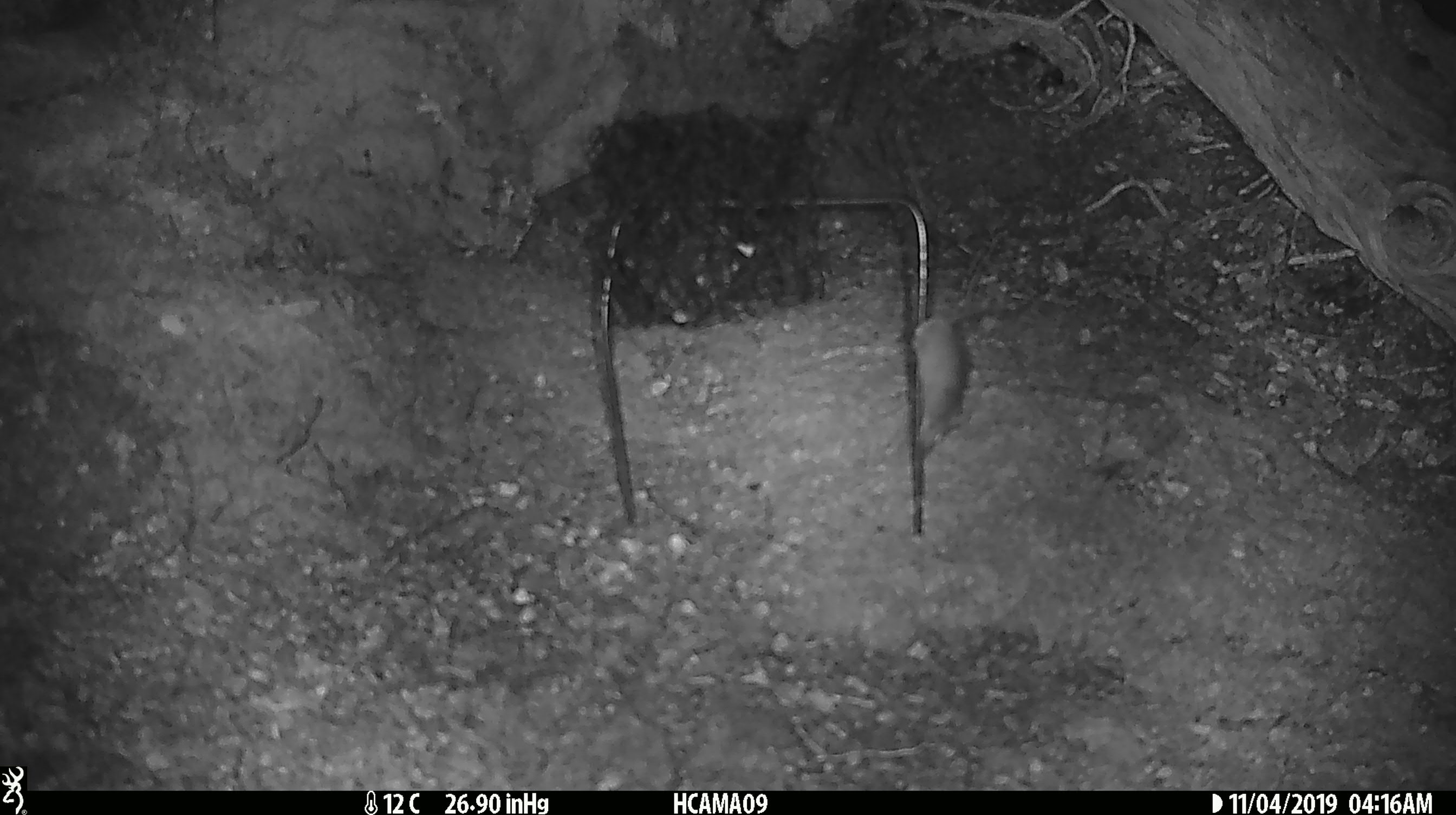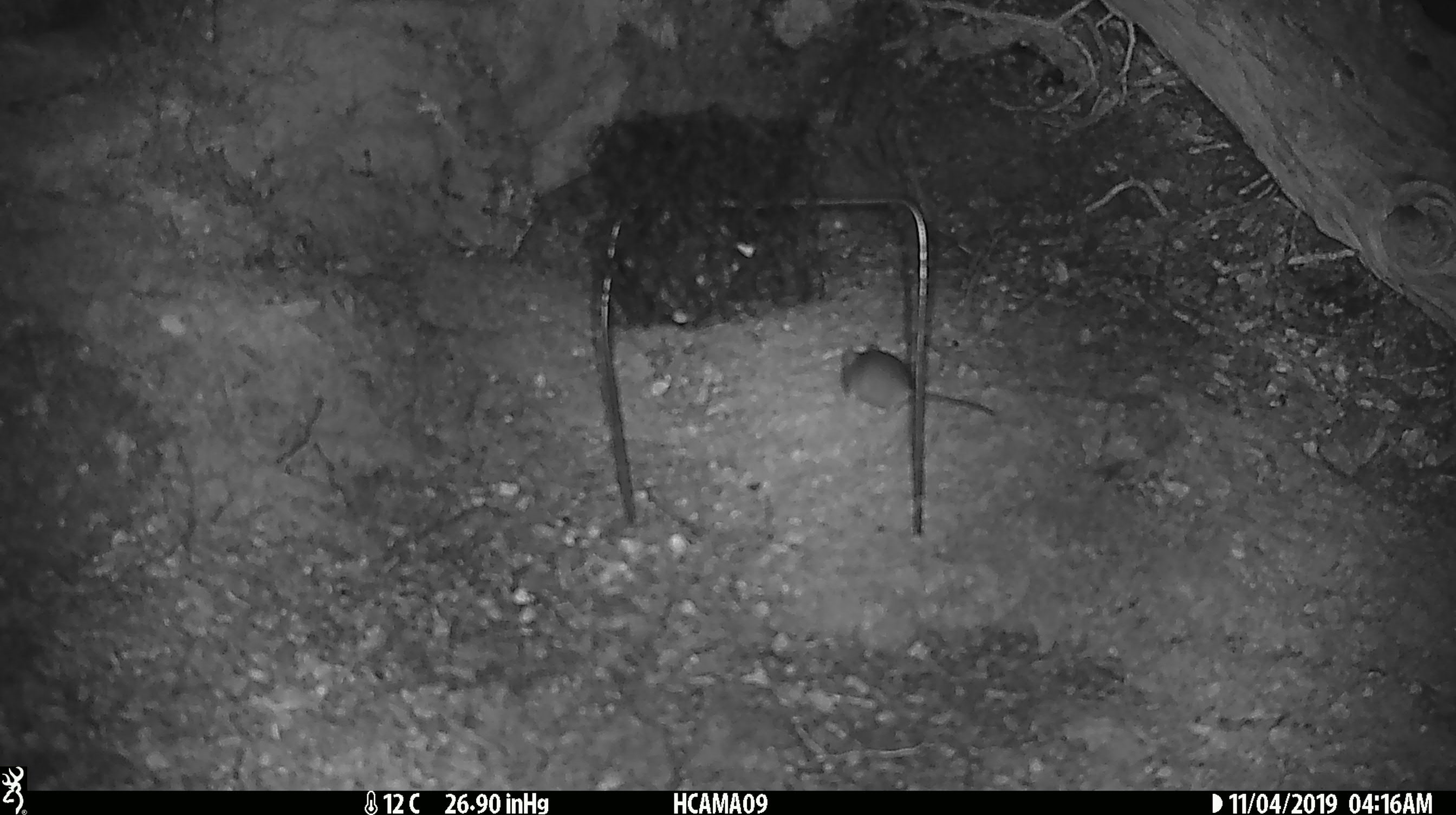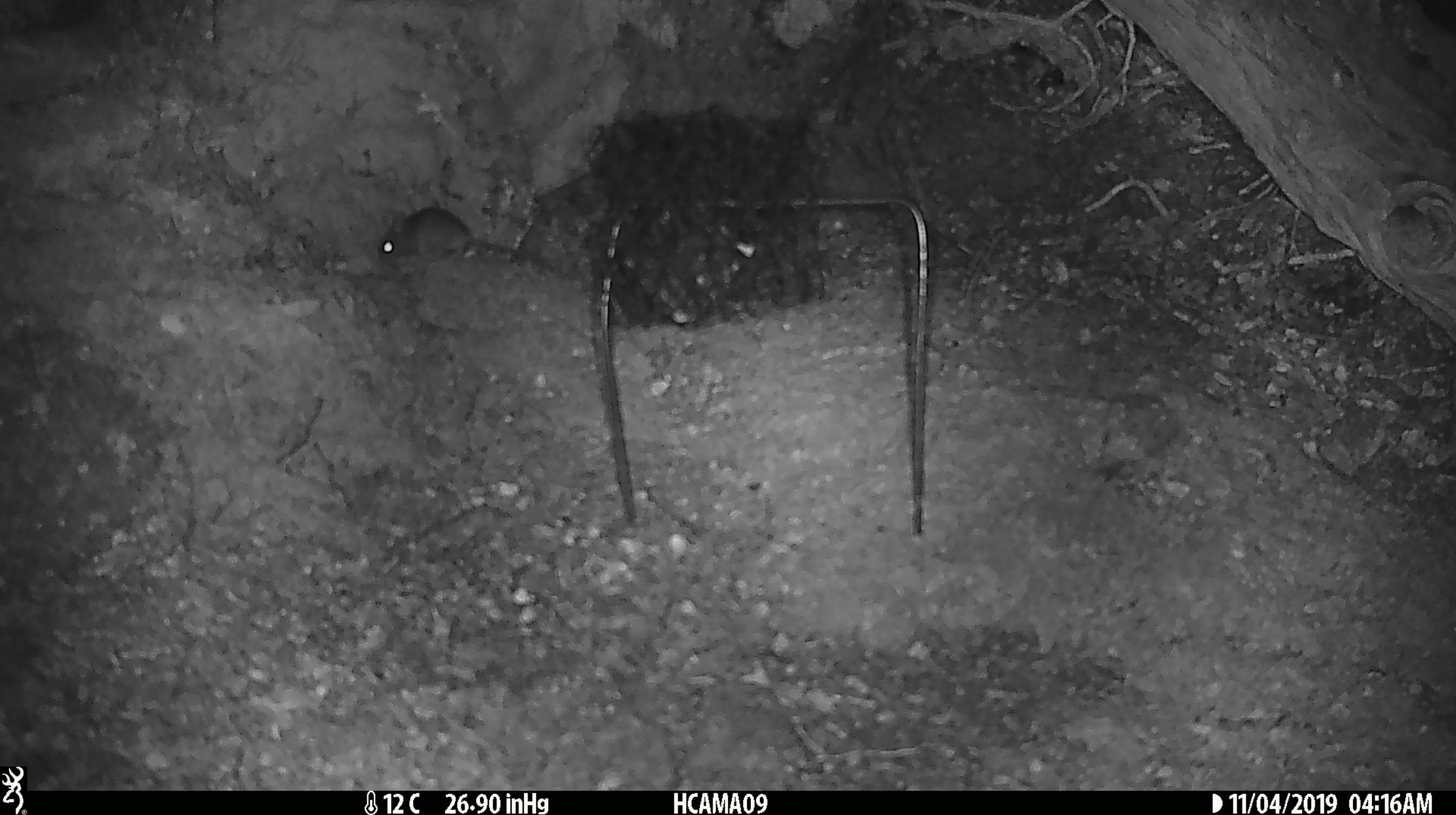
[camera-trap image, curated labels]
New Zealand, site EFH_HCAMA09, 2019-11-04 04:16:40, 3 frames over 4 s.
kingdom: Animalia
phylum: Chordata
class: Mammalia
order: Rodentia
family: Muridae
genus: Mus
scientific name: Mus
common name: mouse